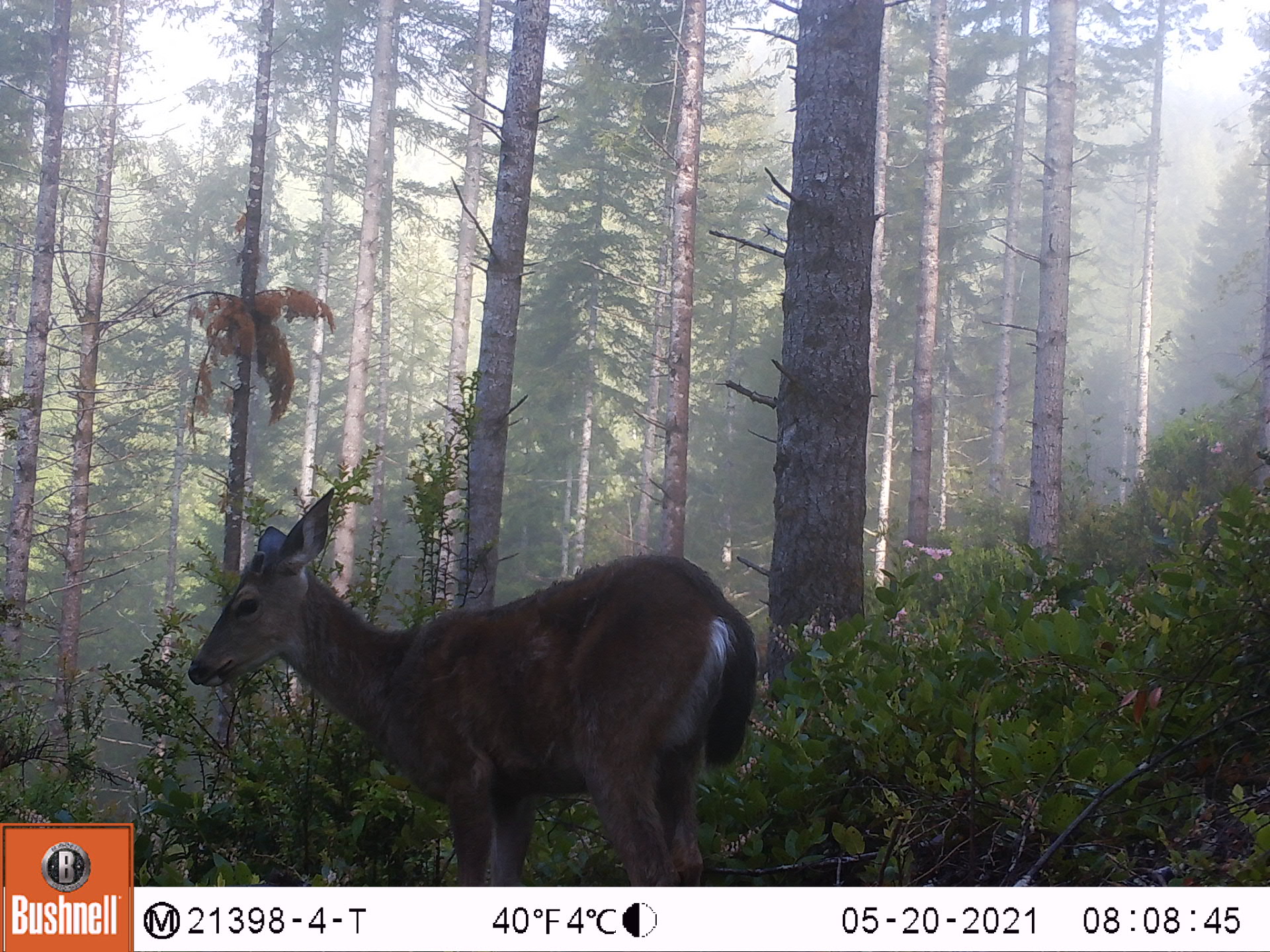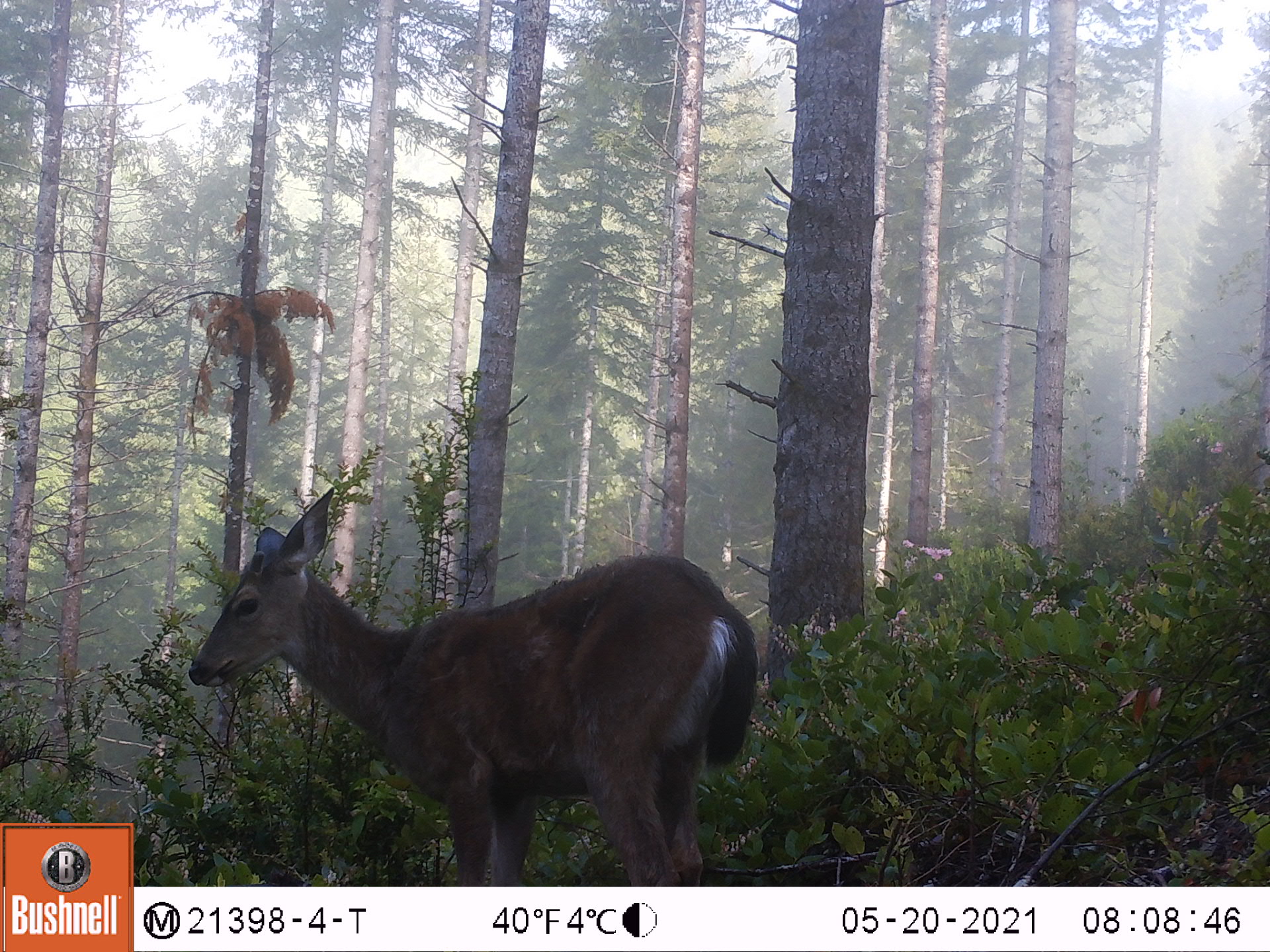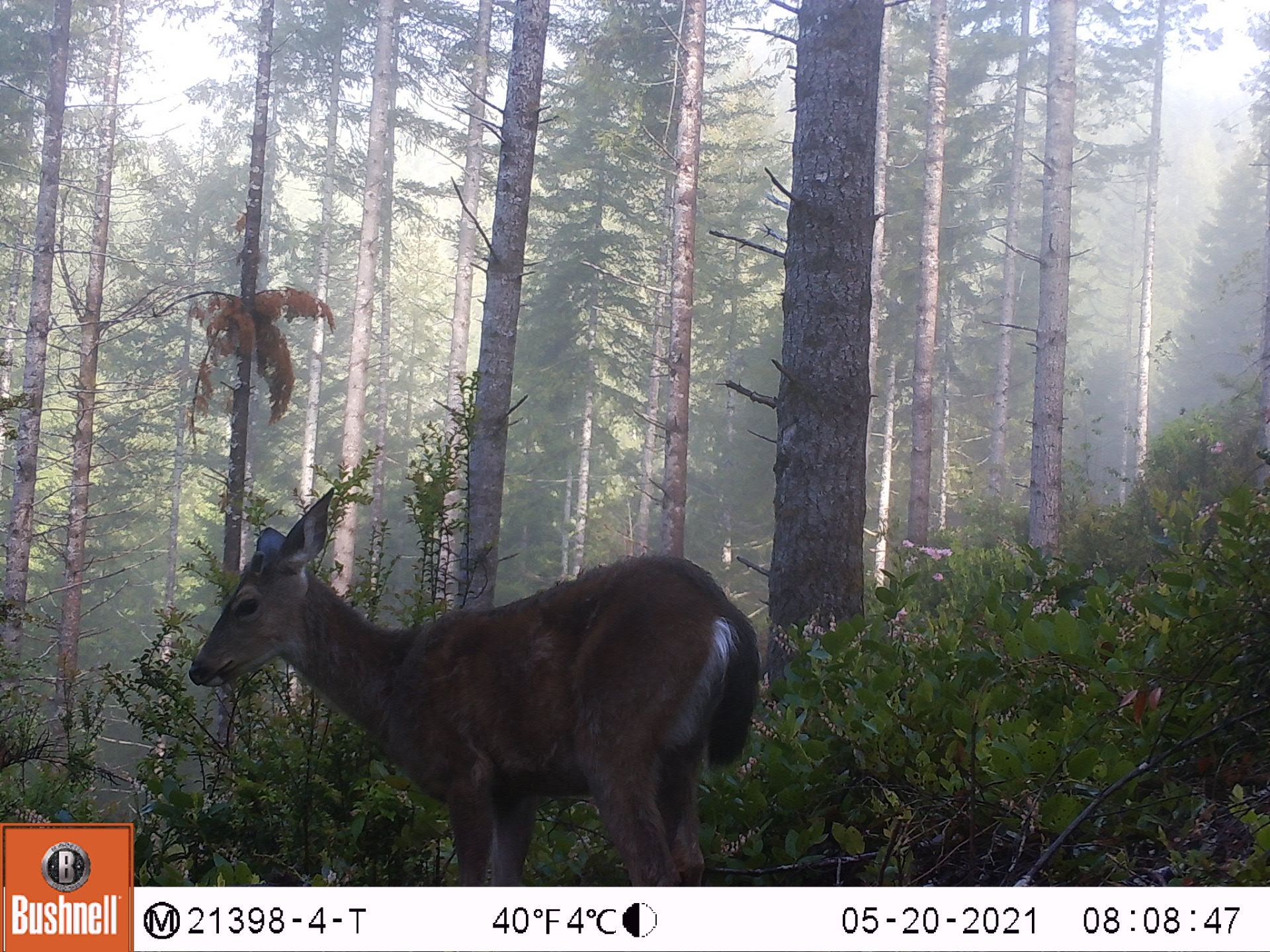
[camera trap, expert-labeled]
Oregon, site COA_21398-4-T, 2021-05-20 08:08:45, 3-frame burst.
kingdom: Animalia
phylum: Chordata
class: Mammalia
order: Artiodactyla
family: Cervidae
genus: Odocoileus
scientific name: Odocoileus hemionus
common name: black-tailed deer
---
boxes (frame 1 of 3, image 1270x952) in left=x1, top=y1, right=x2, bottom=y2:
black-tailed deer: left=181, top=489, right=758, bottom=873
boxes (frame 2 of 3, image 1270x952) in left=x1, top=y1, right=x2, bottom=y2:
black-tailed deer: left=183, top=479, right=769, bottom=868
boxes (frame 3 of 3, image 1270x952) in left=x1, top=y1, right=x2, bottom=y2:
black-tailed deer: left=177, top=475, right=771, bottom=869